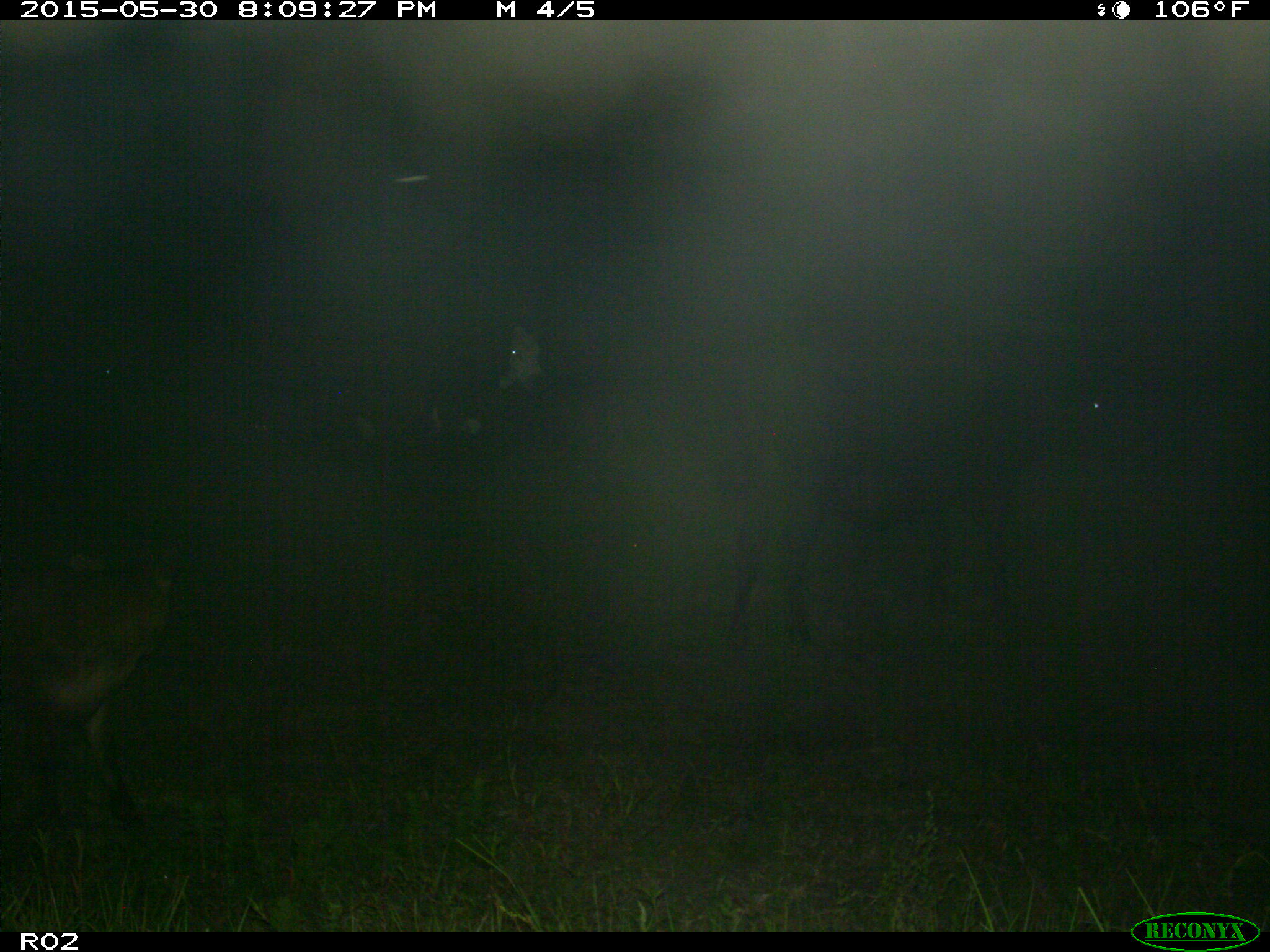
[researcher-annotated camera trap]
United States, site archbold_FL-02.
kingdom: Animalia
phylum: Chordata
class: Mammalia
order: Artiodactyla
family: Bovidae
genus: Bos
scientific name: Bos taurus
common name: domestic cow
Bos taurus (domestic cow).